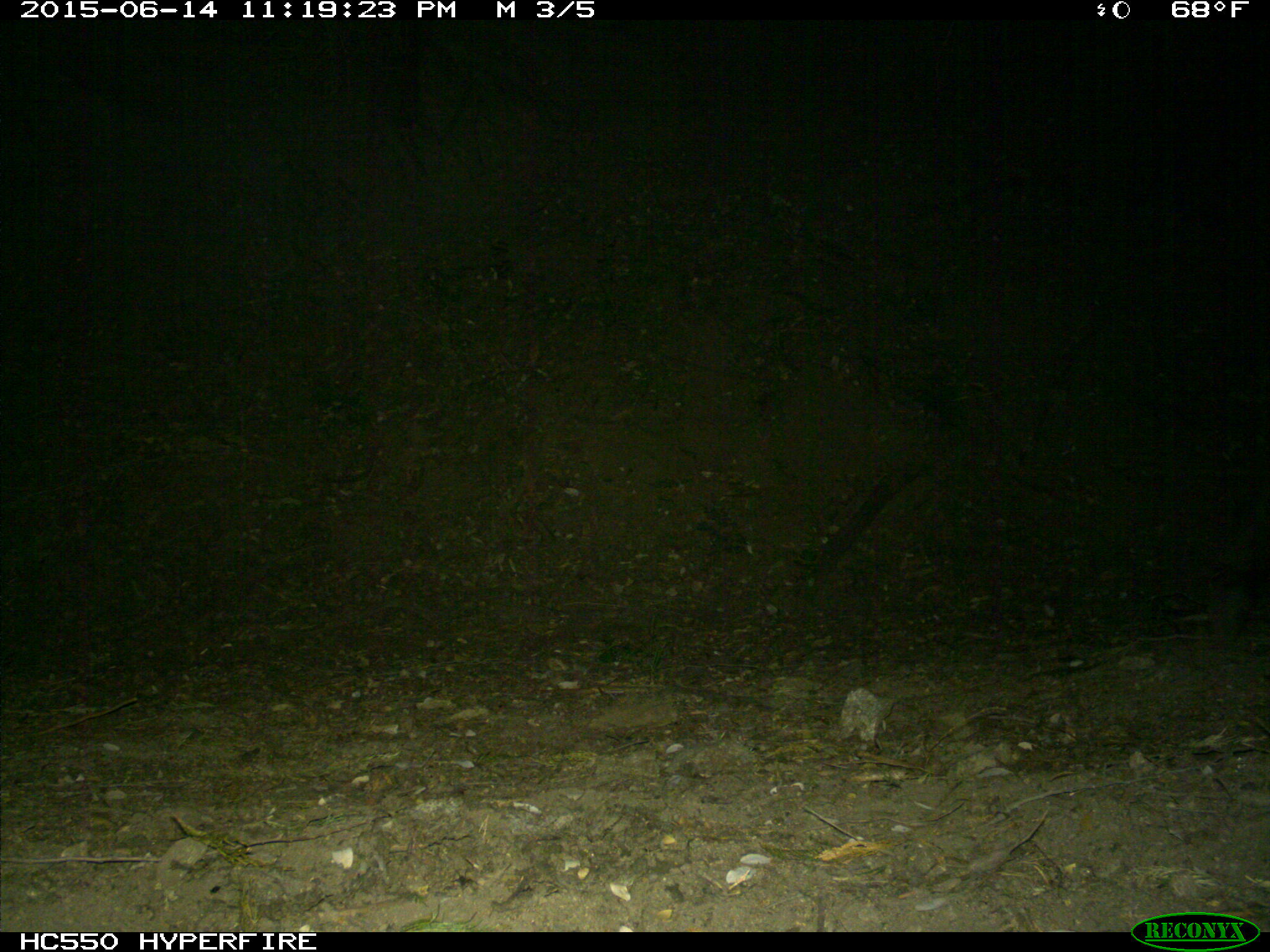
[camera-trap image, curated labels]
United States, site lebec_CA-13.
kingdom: Animalia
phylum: Chordata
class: Mammalia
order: Artiodactyla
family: Cervidae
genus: Cervus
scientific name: Cervus canadensis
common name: elk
Cervus canadensis (elk).